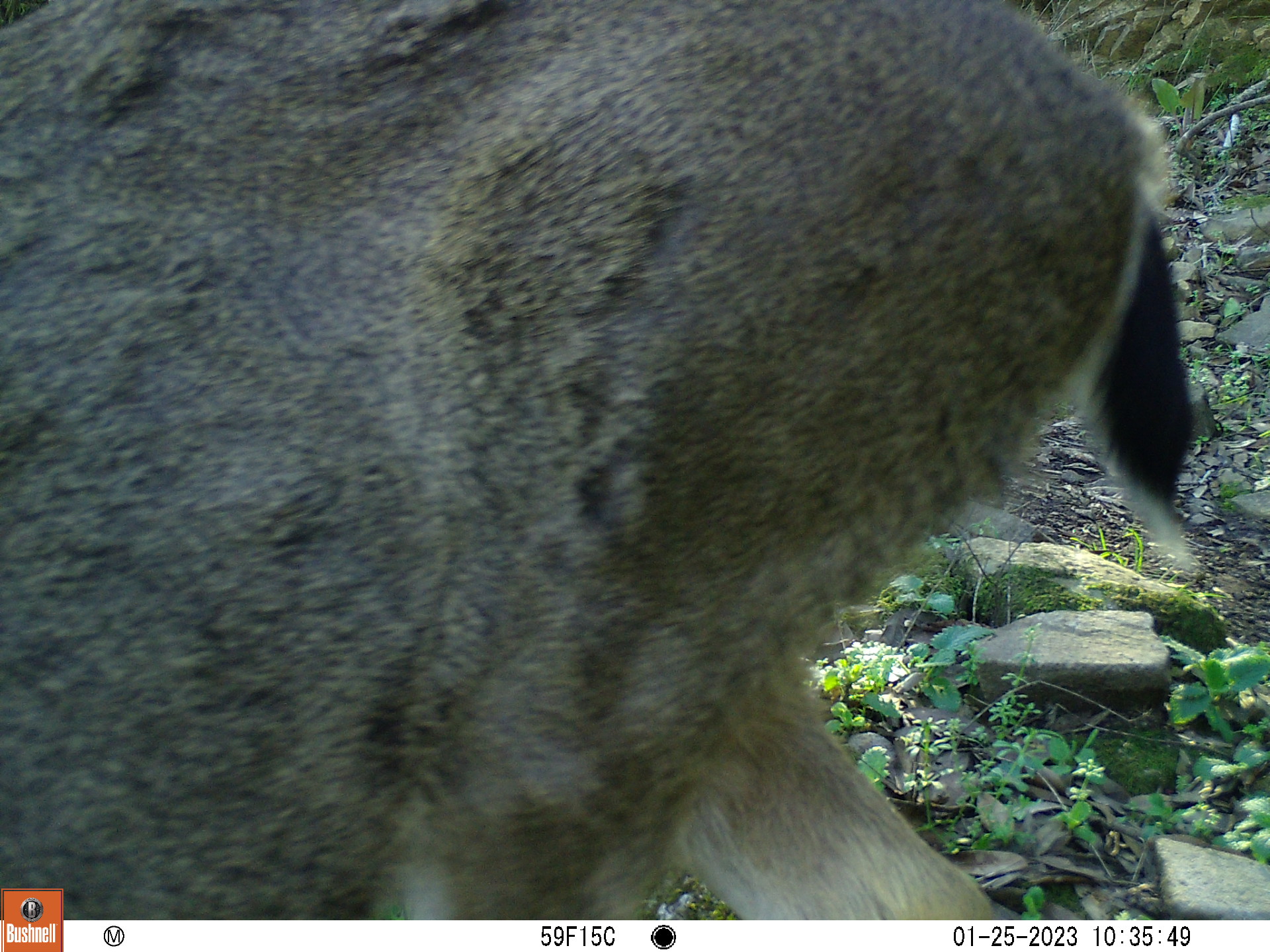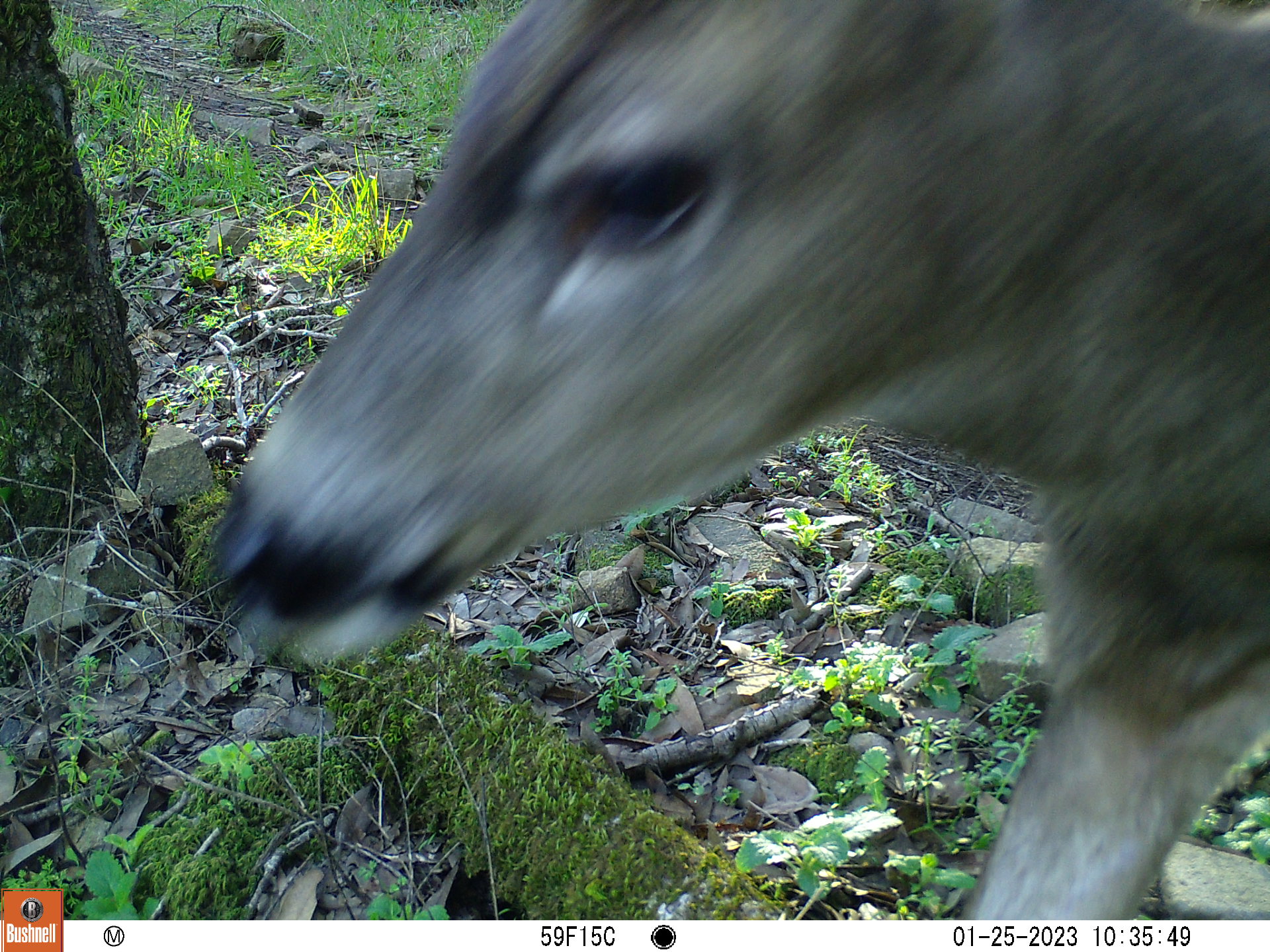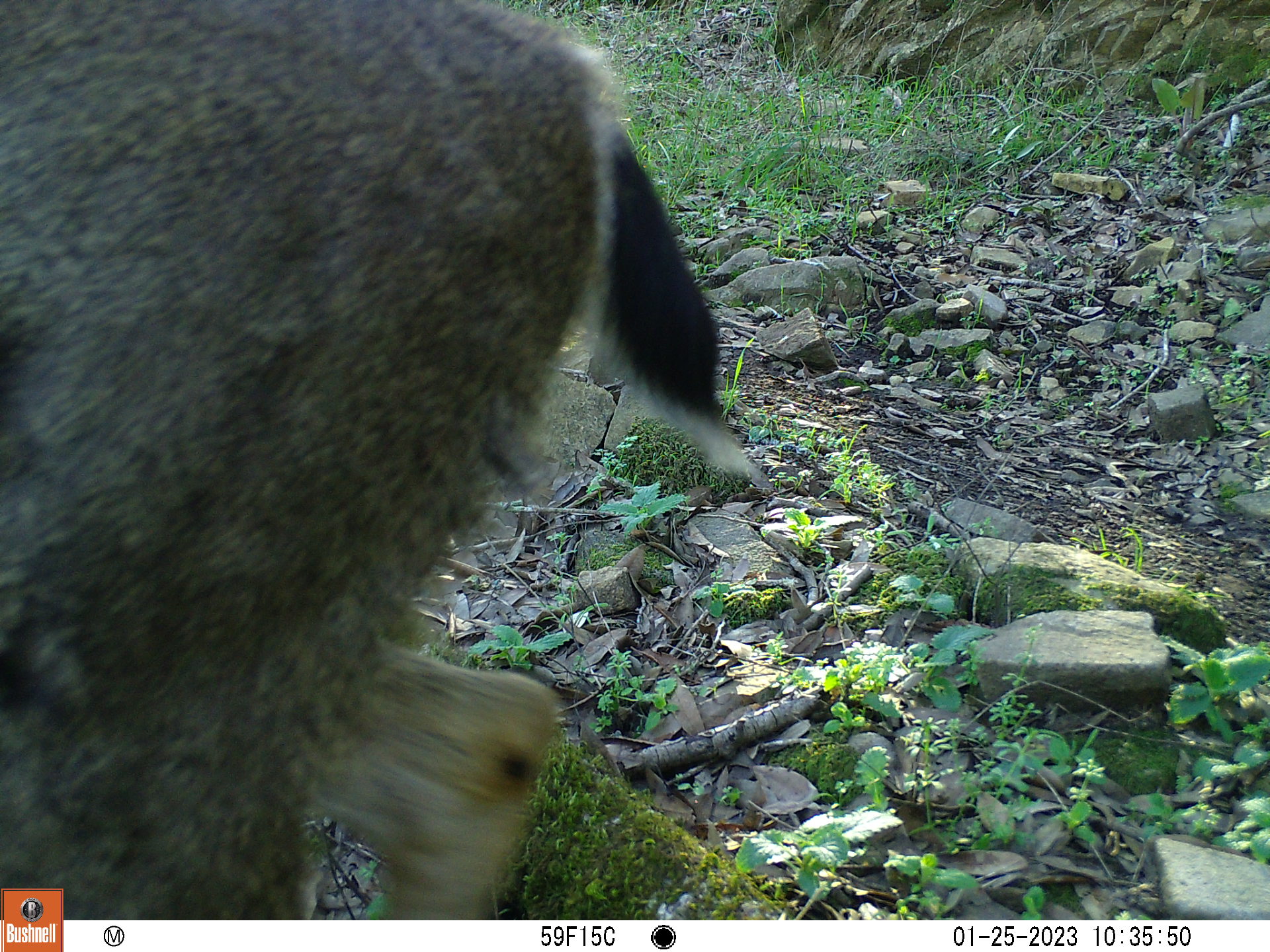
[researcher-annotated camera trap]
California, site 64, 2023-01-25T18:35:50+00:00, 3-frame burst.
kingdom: Animalia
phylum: Chordata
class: Mammalia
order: Artiodactyla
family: Cervidae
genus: Odocoileus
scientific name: Odocoileus hemionus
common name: mule deer